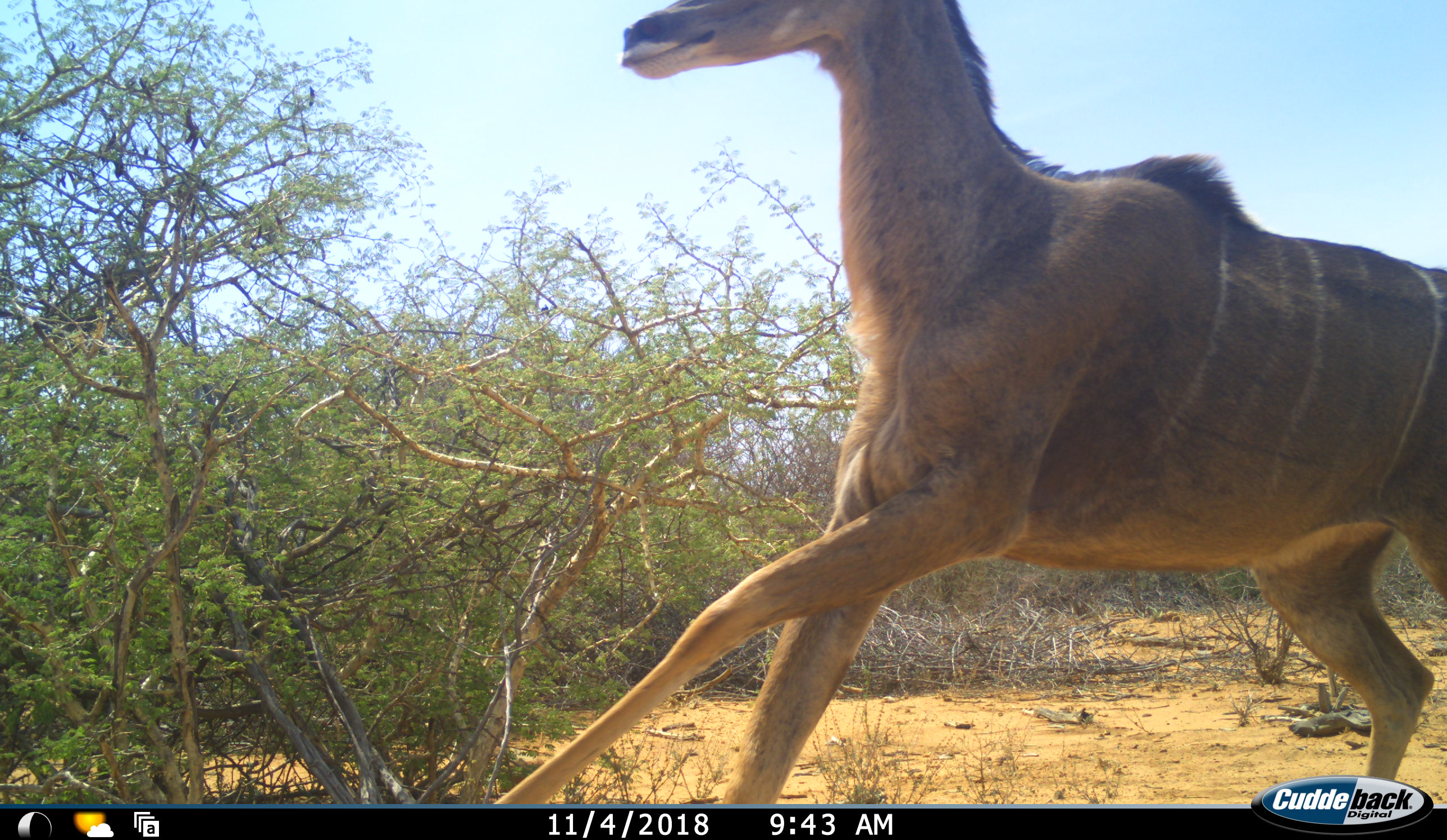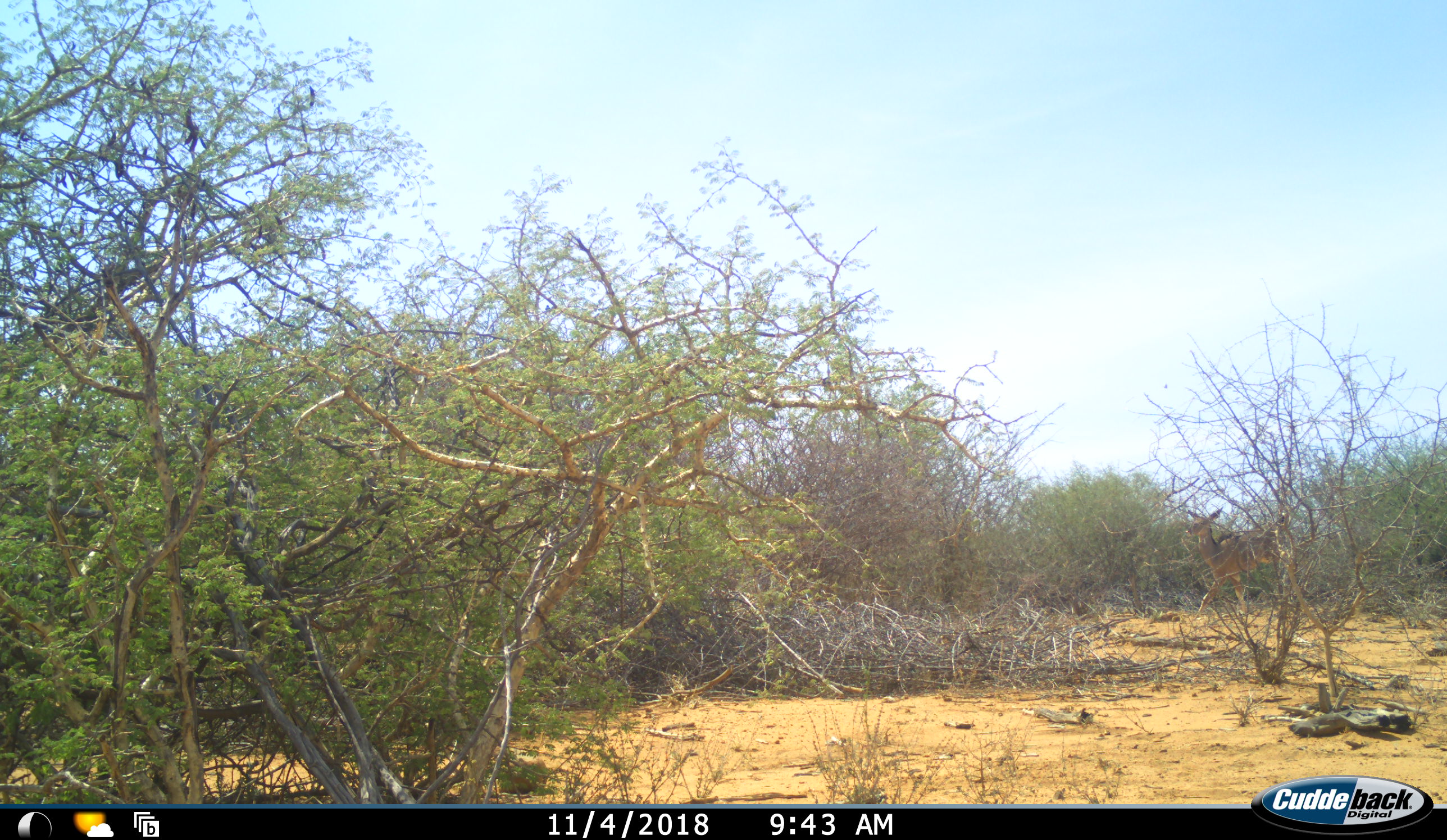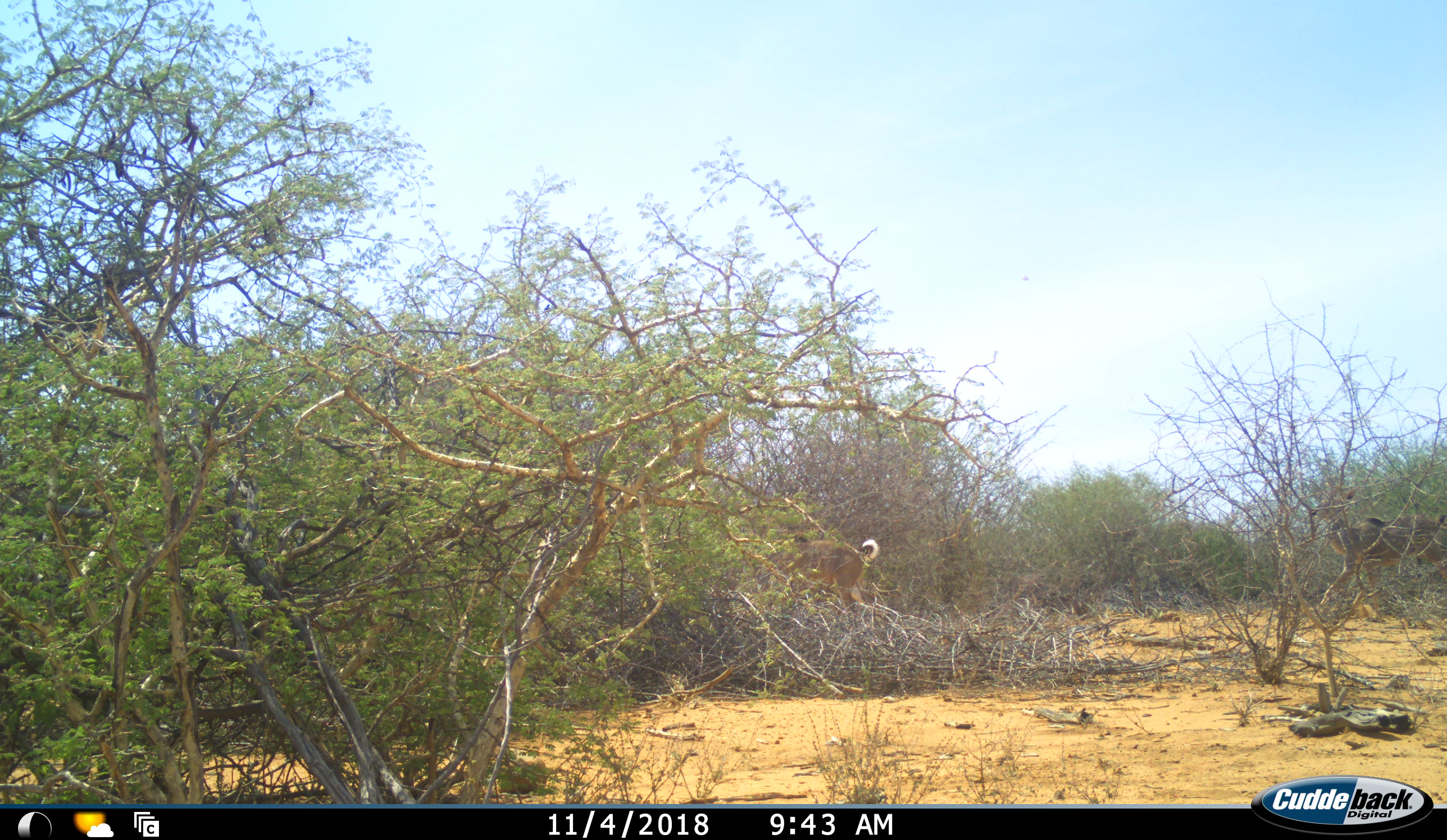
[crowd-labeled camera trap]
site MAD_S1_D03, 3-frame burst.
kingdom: Animalia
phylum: Chordata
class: Mammalia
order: Artiodactyla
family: Bovidae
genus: Tragelaphus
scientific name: Tragelaphus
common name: kudu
Kudu (Tragelaphus), count 3. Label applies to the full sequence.